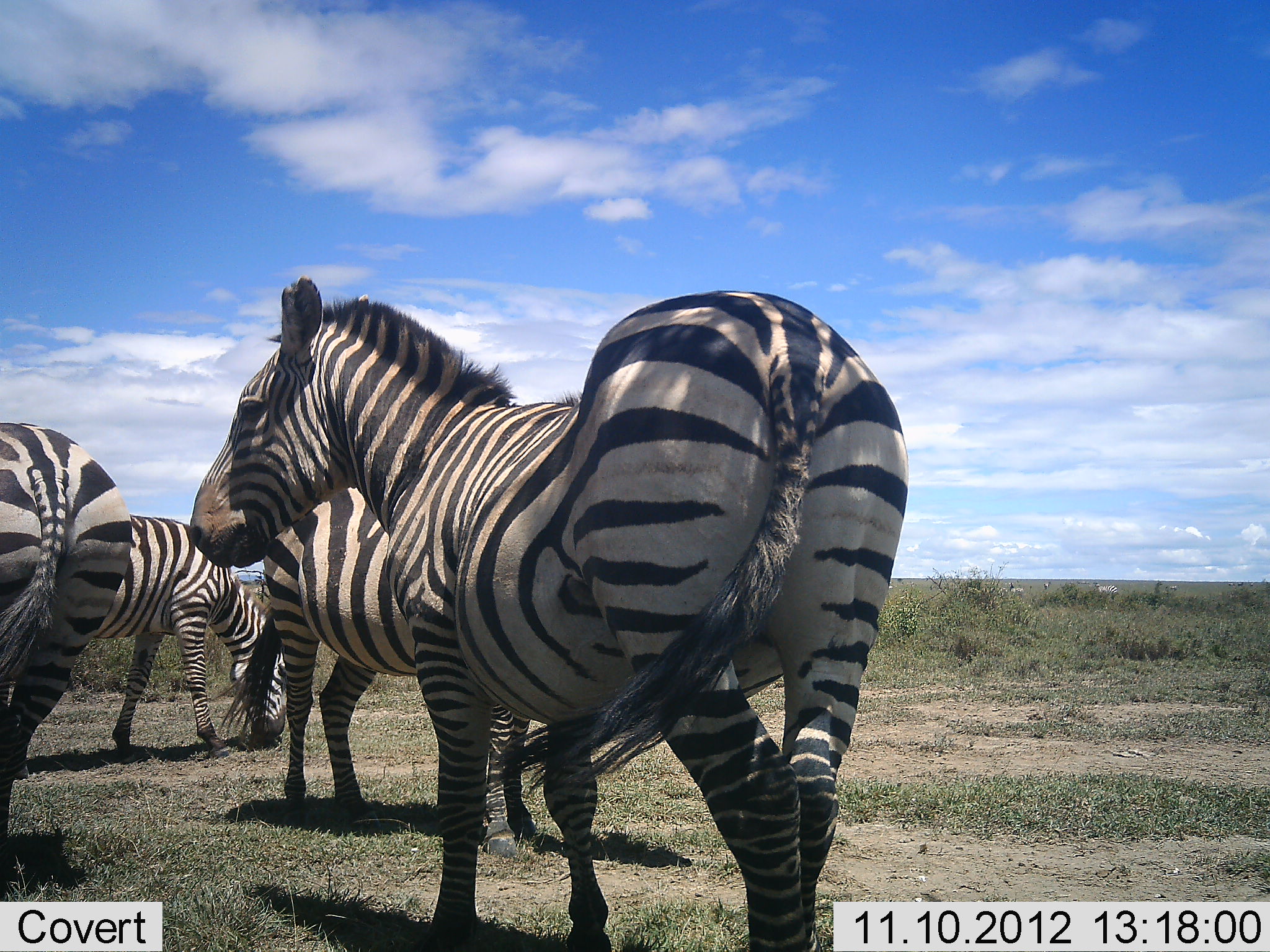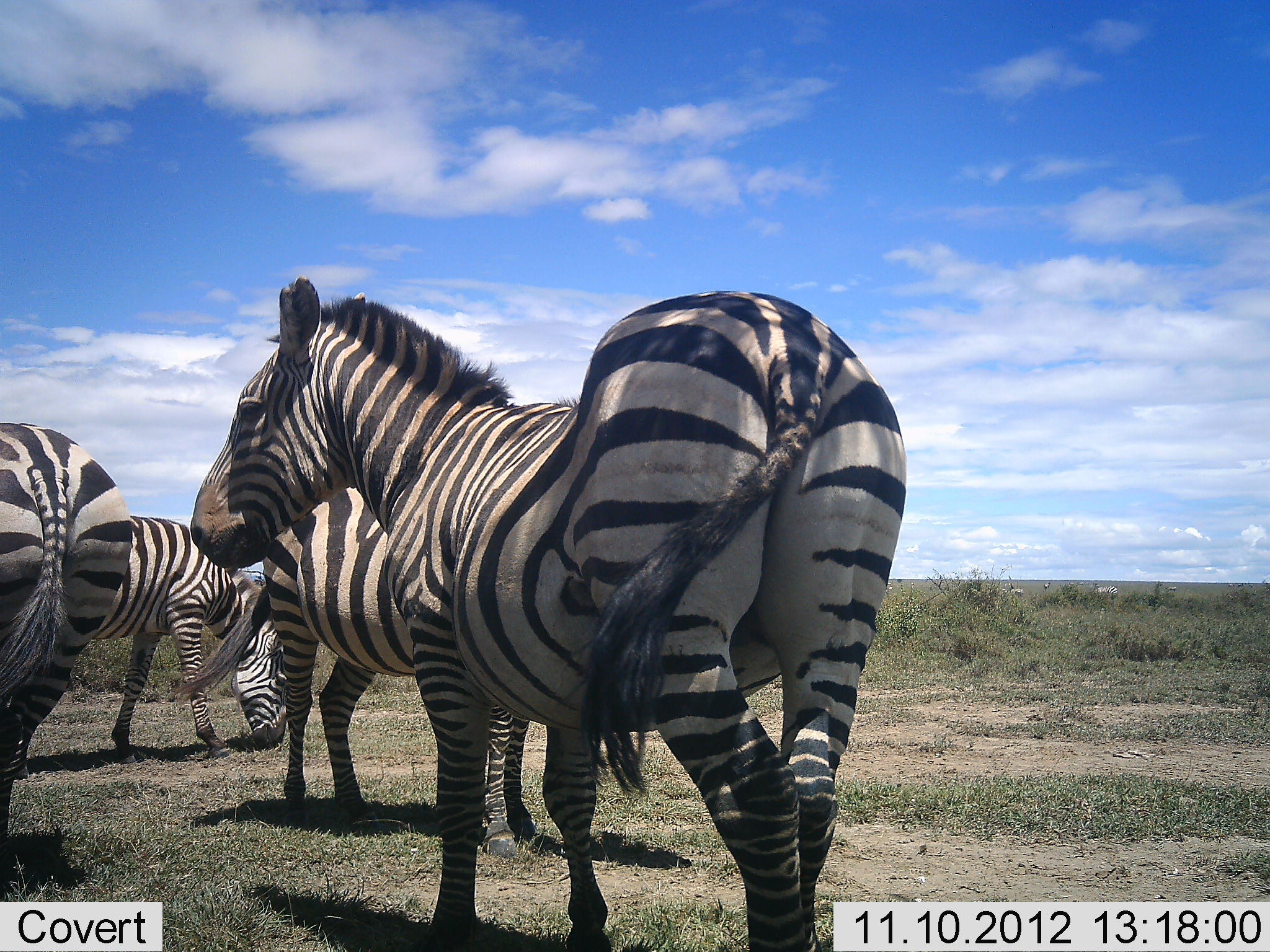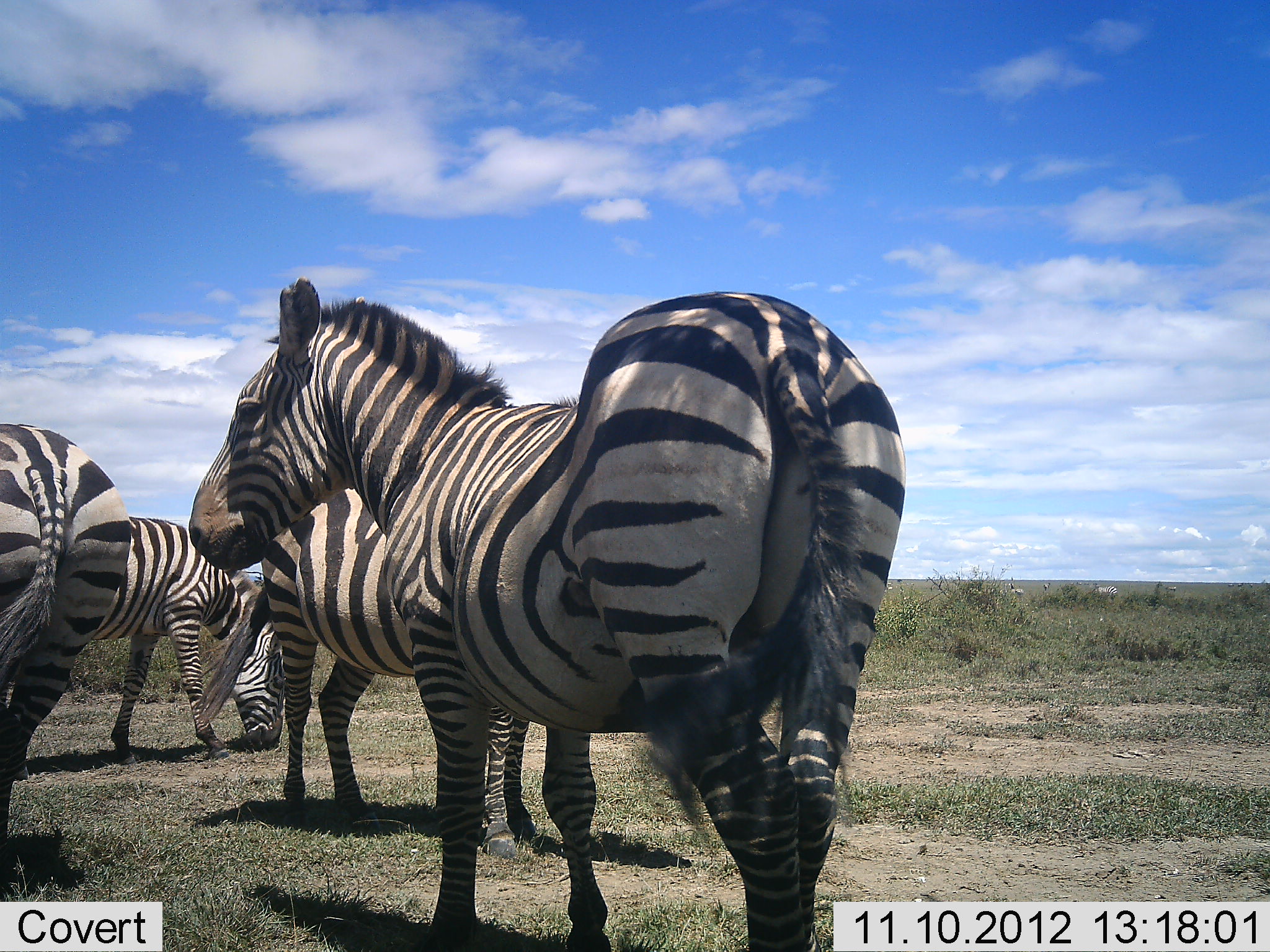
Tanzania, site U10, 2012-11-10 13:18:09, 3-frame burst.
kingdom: Animalia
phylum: Chordata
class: Mammalia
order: Perissodactyla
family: Equidae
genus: Equus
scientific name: Equus quagga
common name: plains zebra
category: zebra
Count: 4.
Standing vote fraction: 90%.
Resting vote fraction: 0%.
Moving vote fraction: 0%.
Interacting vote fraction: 0%.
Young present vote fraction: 0%.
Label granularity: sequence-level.